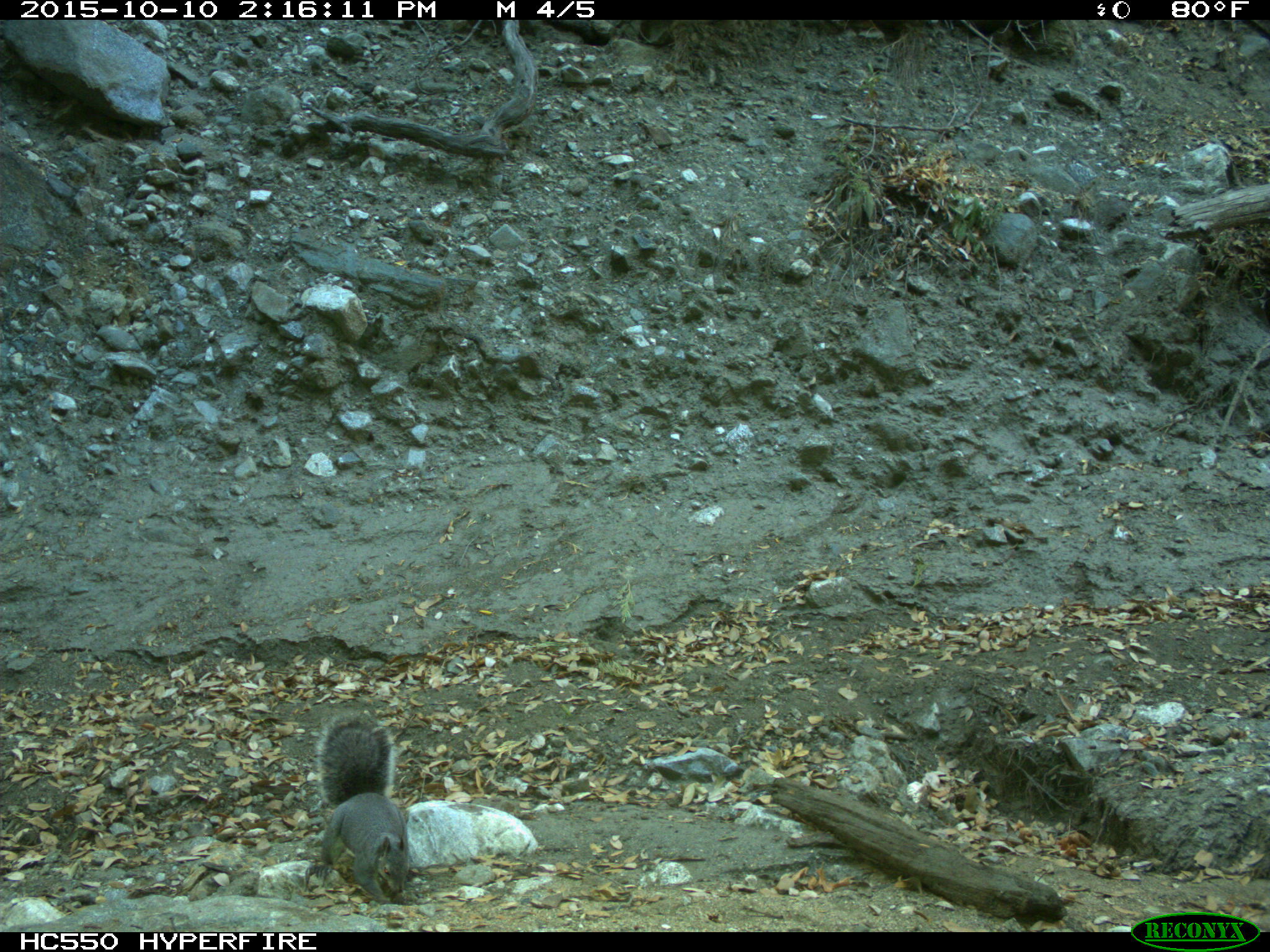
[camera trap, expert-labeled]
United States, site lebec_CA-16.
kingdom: Animalia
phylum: Chordata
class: Mammalia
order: Rodentia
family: Sciuridae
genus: Sciurus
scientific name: Sciurus carolinensis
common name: eastern gray squirrel